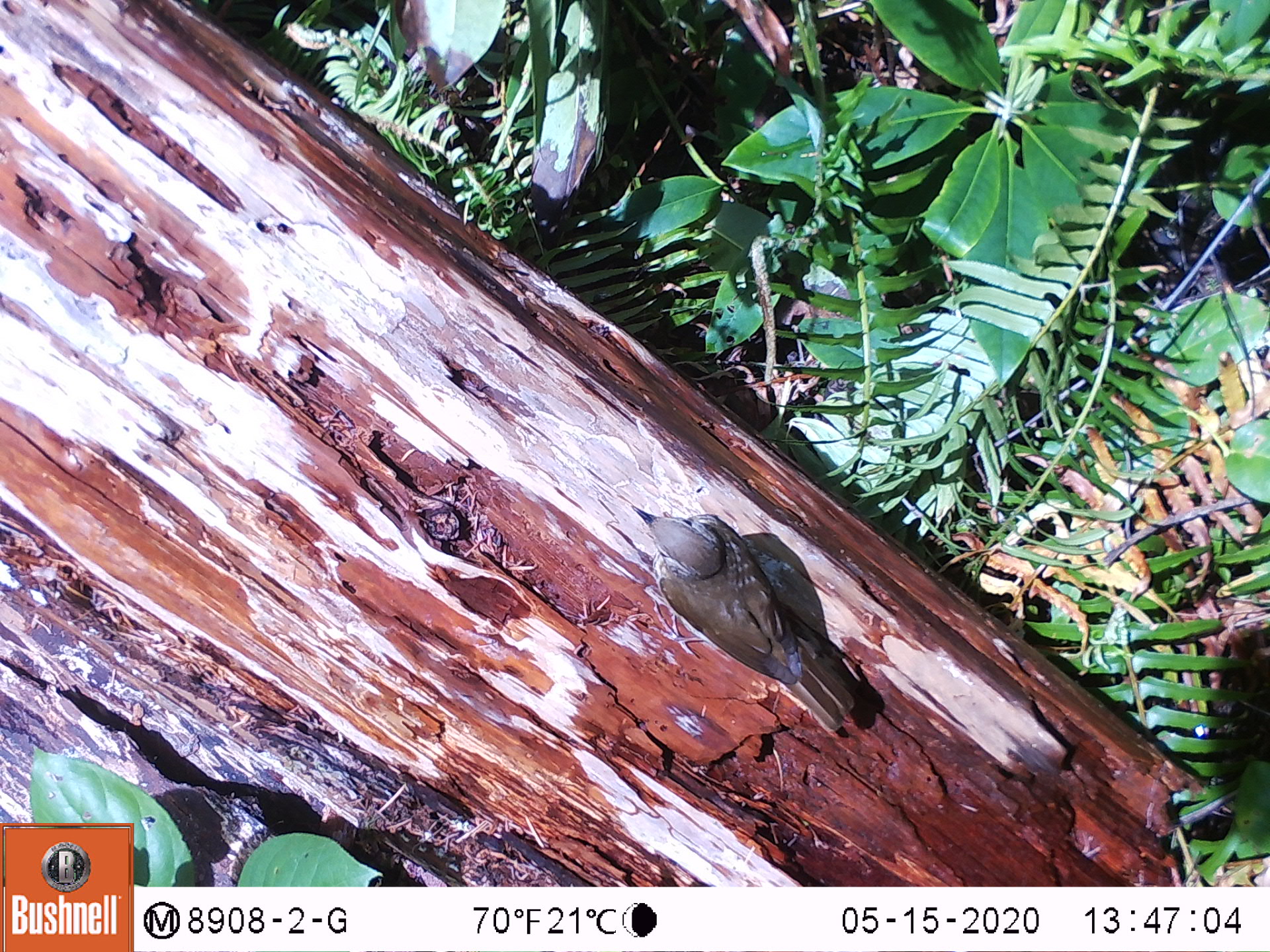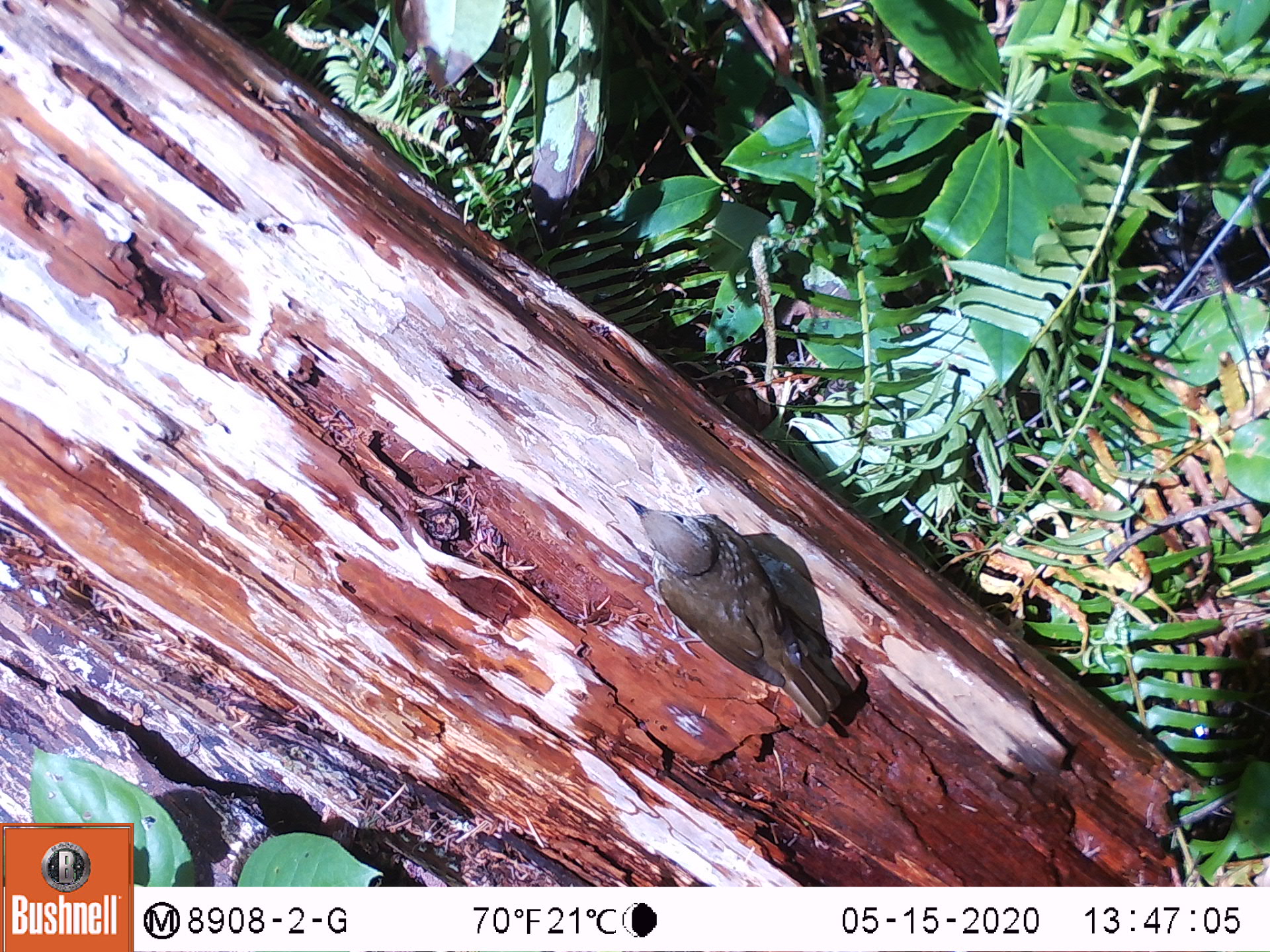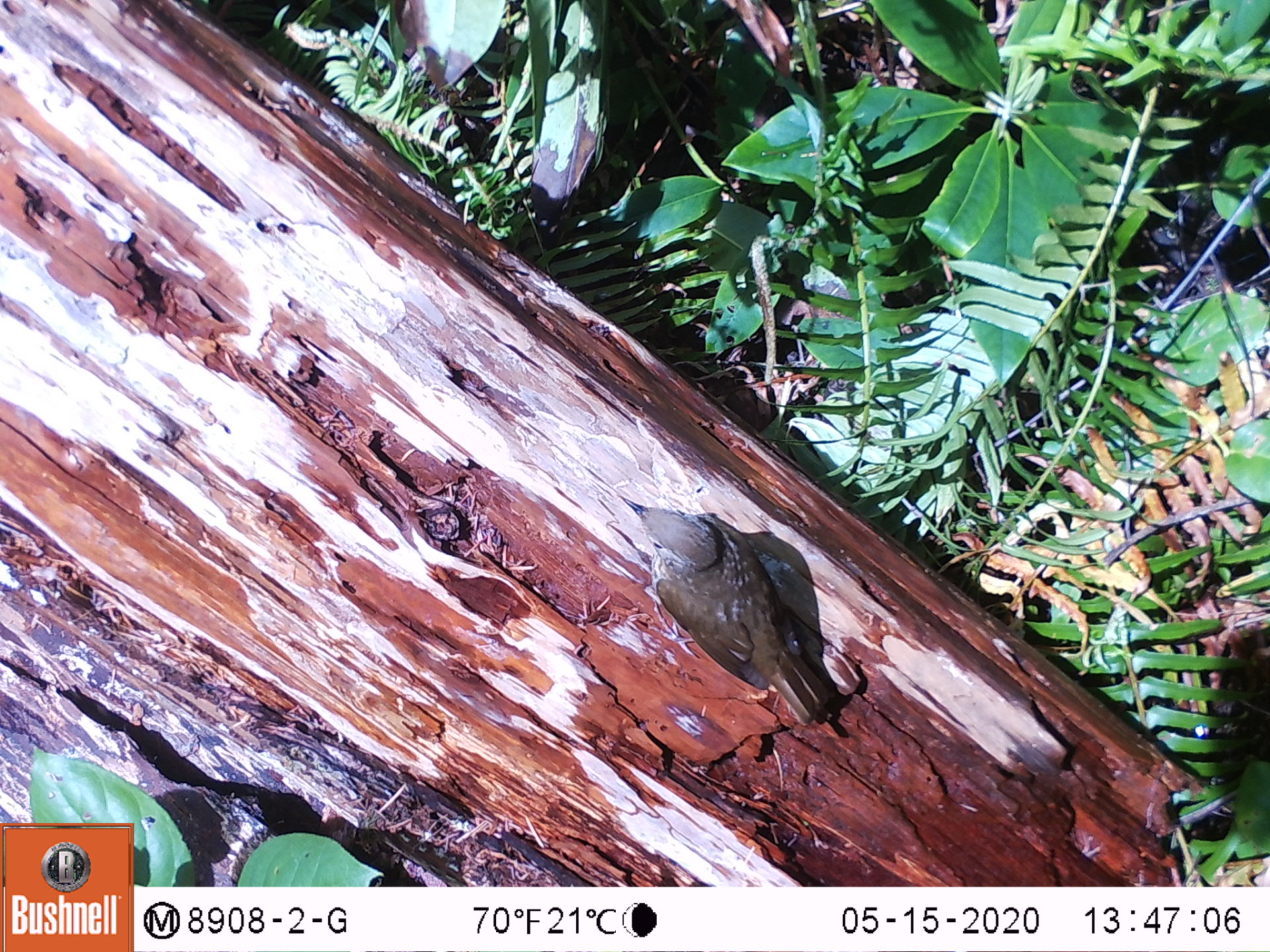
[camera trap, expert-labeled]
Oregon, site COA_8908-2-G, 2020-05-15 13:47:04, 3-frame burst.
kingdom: Animalia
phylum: Chordata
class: Aves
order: Passeriformes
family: Turdidae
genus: Catharus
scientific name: Catharus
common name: brown thrushes and nightingale-thrushes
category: catharus species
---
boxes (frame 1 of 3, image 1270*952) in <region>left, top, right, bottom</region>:
catharus species: <region>621, 497, 880, 745</region>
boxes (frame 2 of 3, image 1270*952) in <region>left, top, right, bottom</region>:
catharus species: <region>623, 491, 850, 730</region>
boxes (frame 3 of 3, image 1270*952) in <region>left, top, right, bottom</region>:
catharus species: <region>613, 489, 840, 730</region>